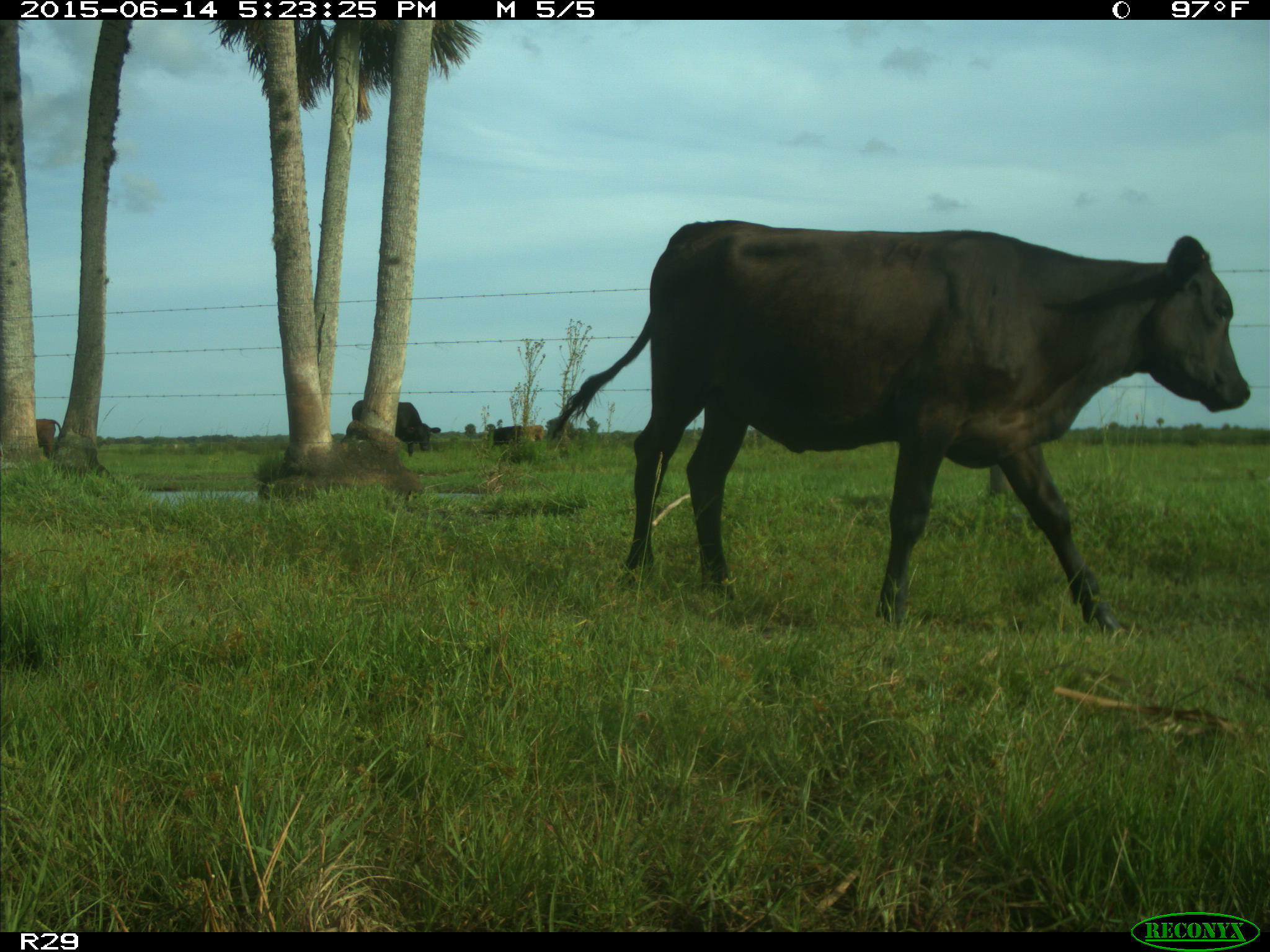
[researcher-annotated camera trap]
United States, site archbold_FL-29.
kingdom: Animalia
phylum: Chordata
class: Mammalia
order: Artiodactyla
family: Bovidae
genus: Bos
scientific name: Bos taurus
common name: domestic cow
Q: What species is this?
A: Bos taurus (domestic cow).